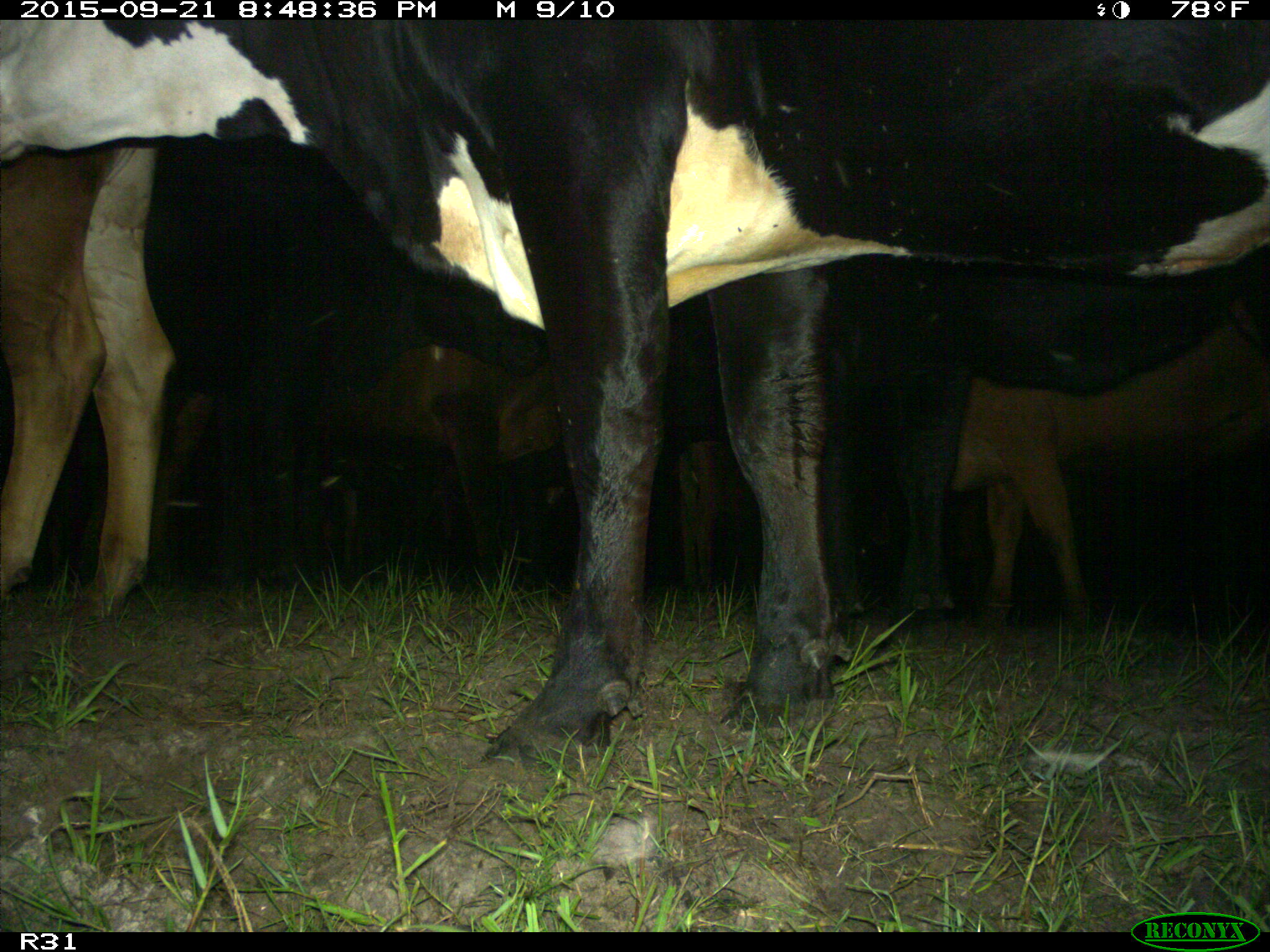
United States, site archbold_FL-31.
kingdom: Animalia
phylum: Chordata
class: Mammalia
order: Artiodactyla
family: Bovidae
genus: Bos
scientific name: Bos taurus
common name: domestic cow